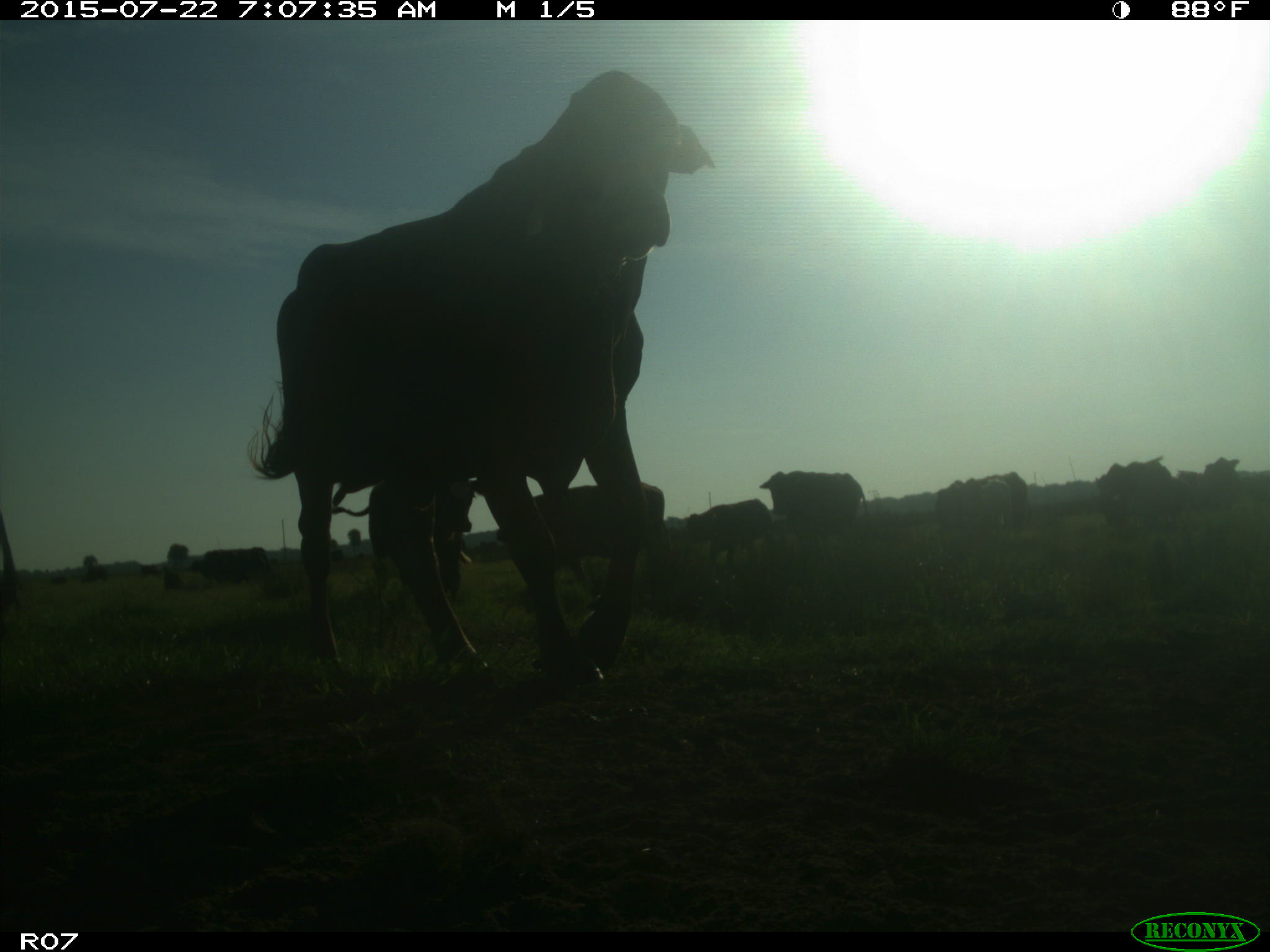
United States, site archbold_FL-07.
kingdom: Animalia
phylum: Chordata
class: Mammalia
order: Carnivora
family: Procyonidae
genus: Procyon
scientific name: Procyon lotor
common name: common raccoon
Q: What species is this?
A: Procyon lotor (common raccoon).